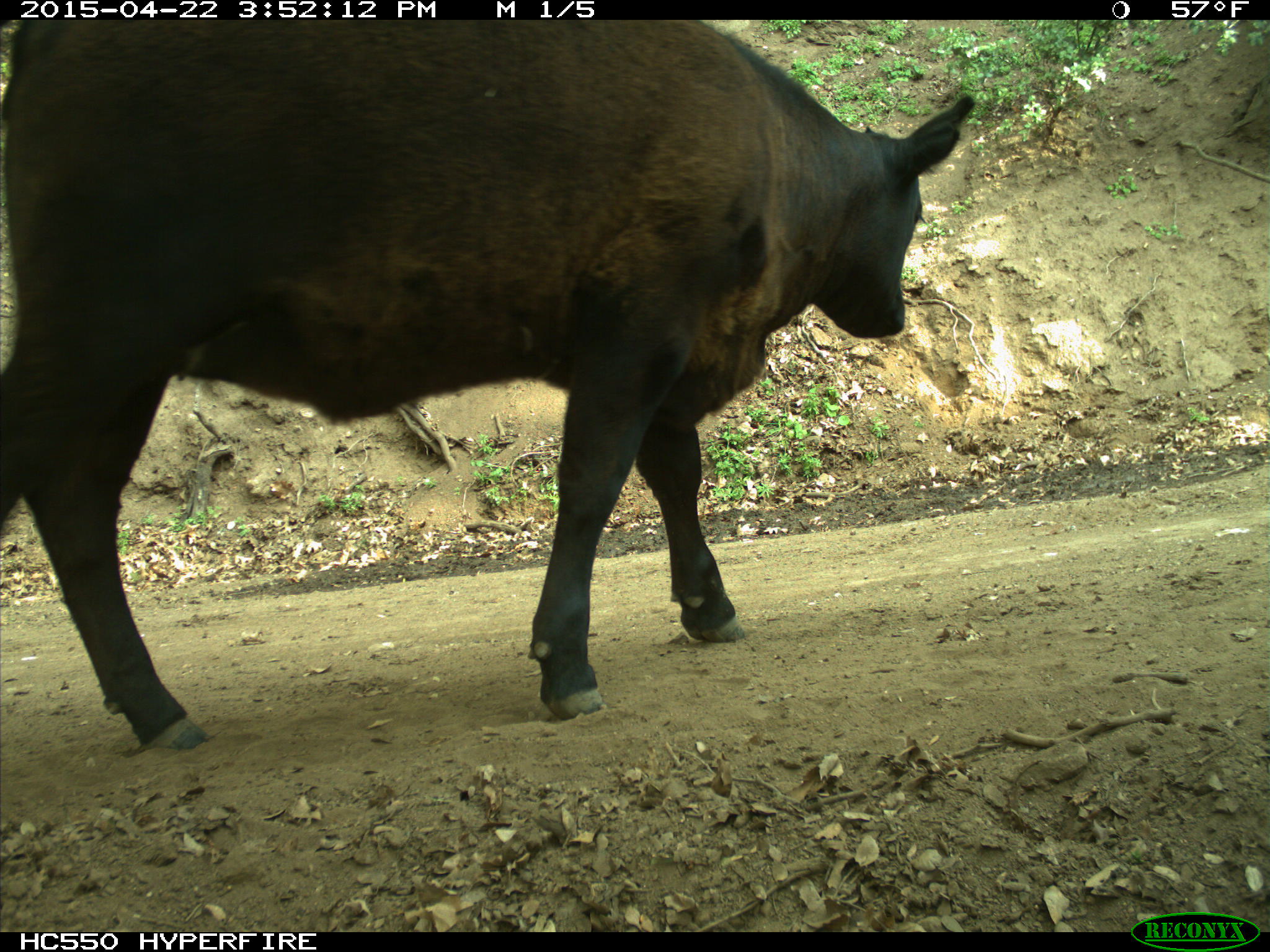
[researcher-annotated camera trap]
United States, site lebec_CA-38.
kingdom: Animalia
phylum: Chordata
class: Mammalia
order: Artiodactyla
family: Bovidae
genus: Bos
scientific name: Bos taurus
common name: domestic cow